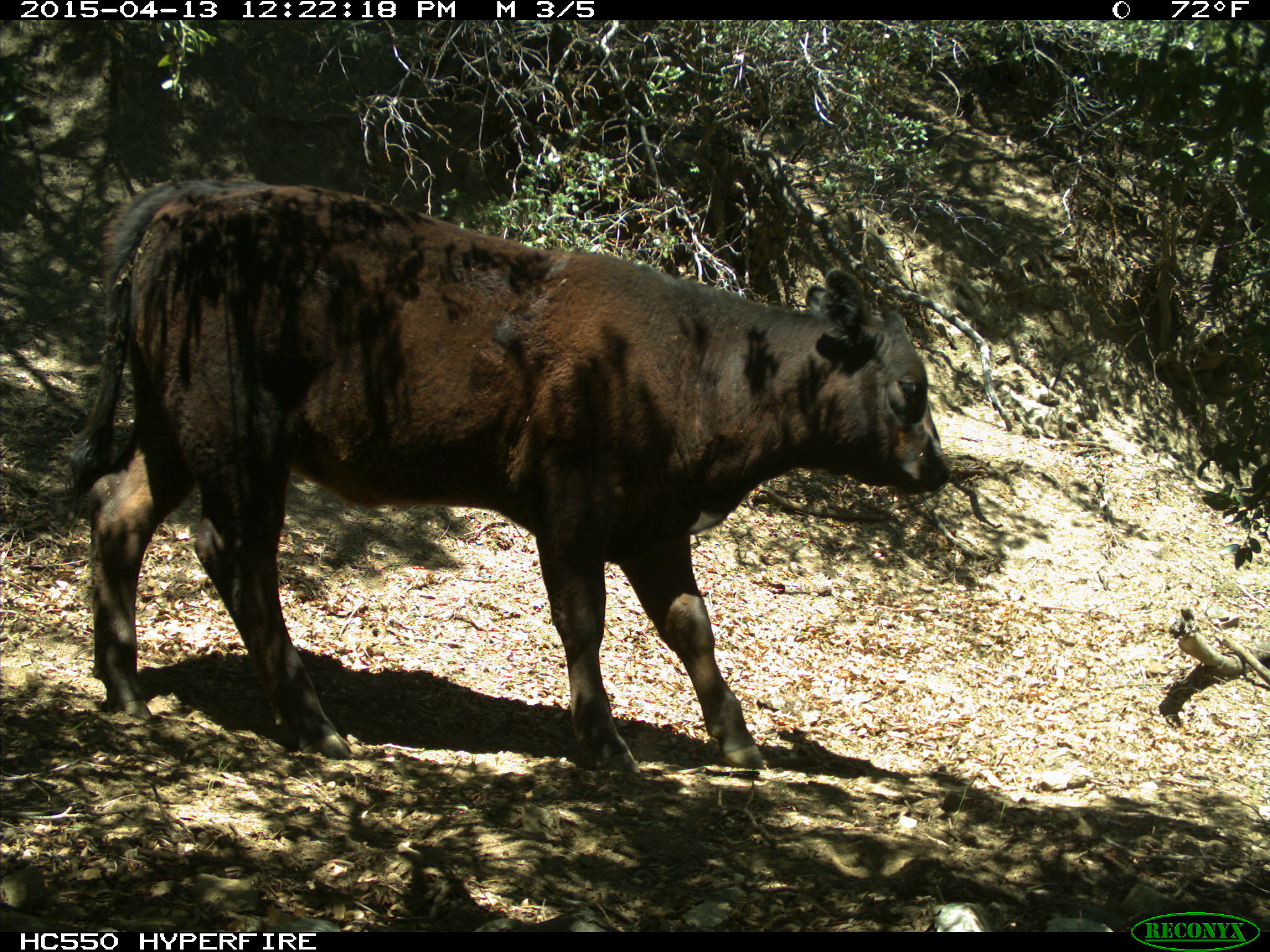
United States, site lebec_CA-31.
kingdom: Animalia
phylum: Chordata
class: Mammalia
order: Artiodactyla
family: Bovidae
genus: Bos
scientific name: Bos taurus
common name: domestic cow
Bos taurus (domestic cow).